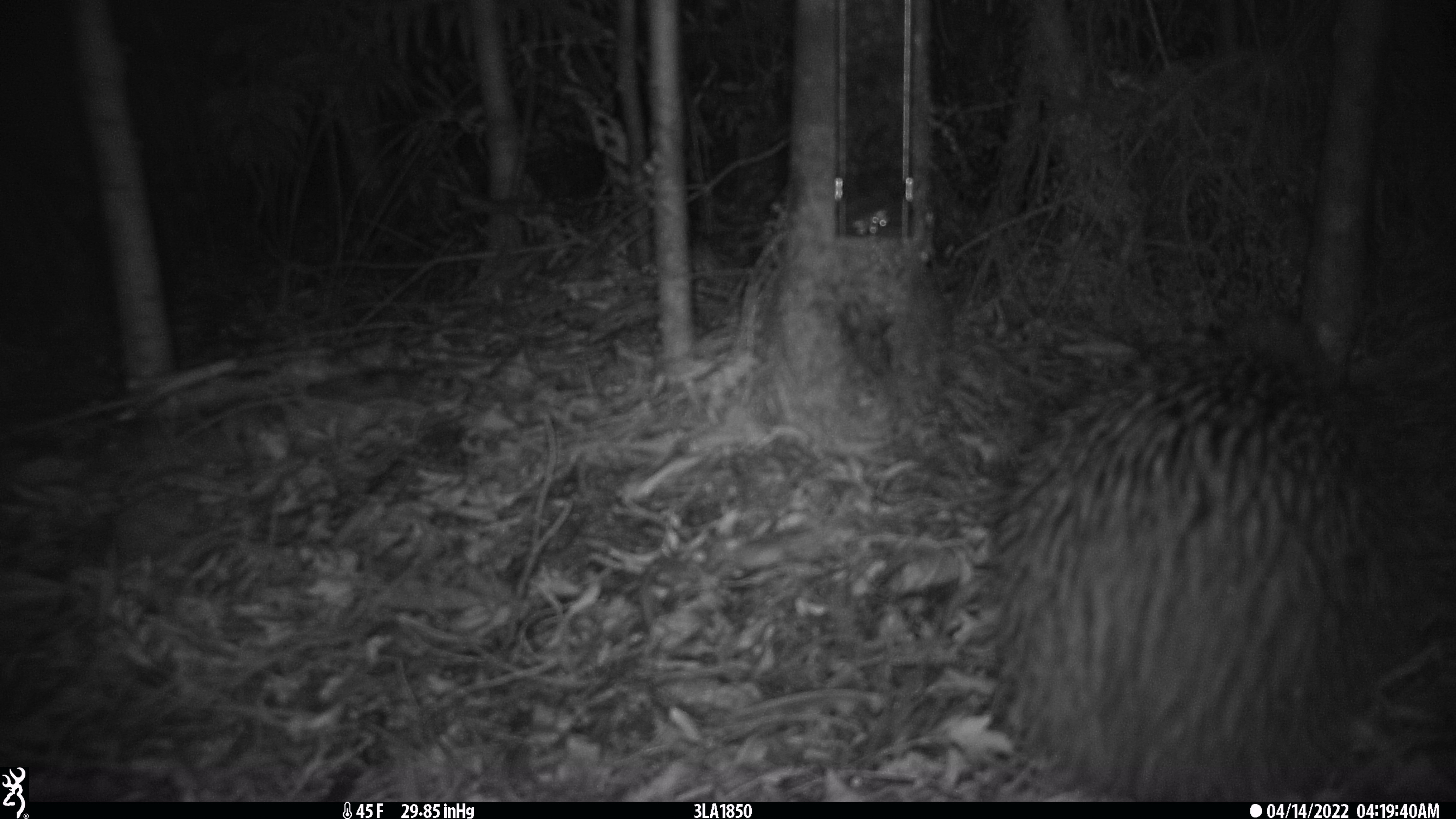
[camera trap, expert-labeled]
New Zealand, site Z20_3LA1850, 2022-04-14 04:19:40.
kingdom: Animalia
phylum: Chordata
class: Aves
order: Apterygiformes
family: Apterygidae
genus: Apteryx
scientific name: Apteryx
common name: kiwi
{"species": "kiwi (Apteryx)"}